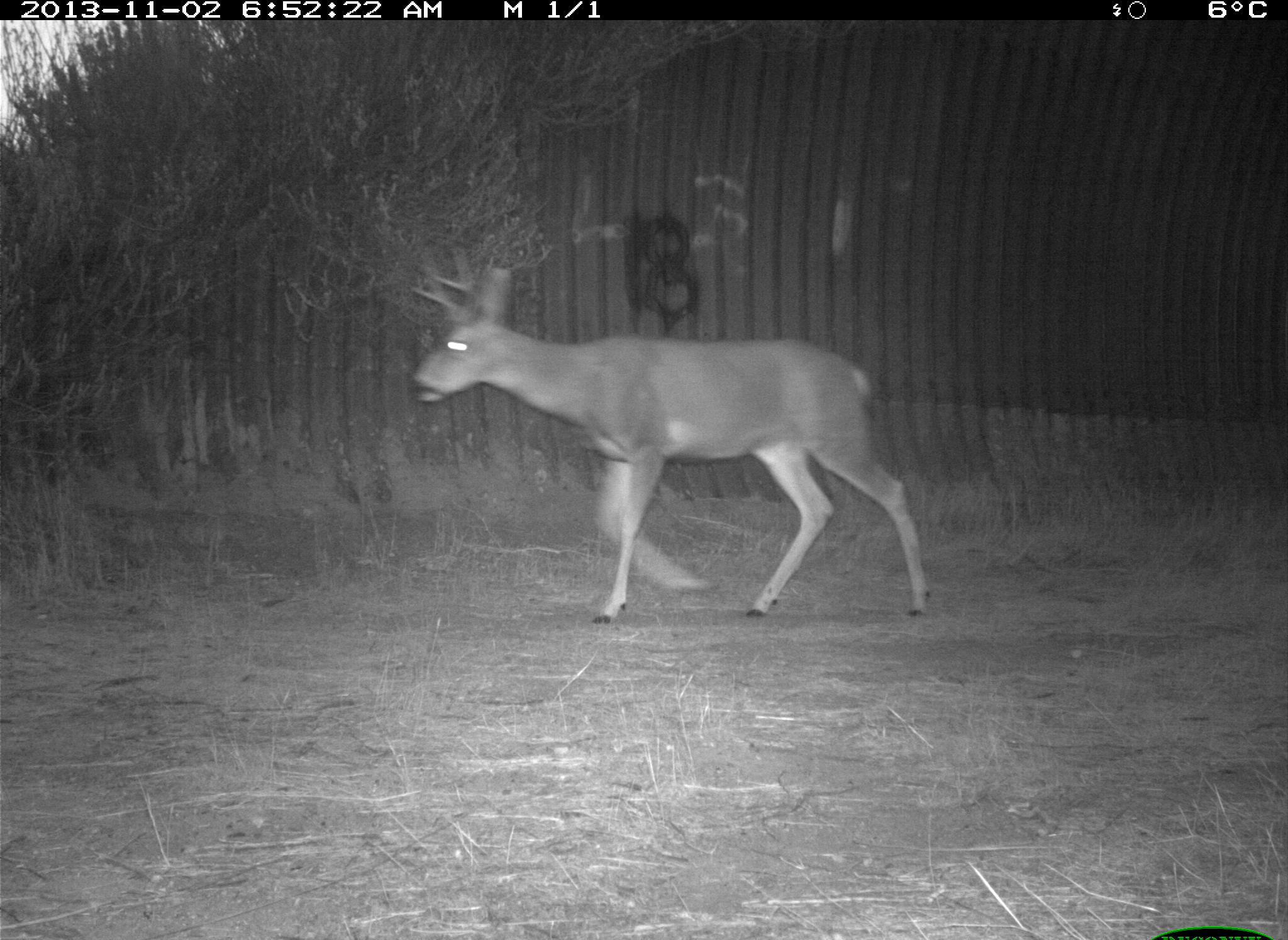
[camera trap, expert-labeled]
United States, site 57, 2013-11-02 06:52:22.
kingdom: Animalia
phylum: Chordata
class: Mammalia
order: Artiodactyla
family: Cervidae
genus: Odocoileus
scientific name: Odocoileus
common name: deer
Deer (Odocoileus).